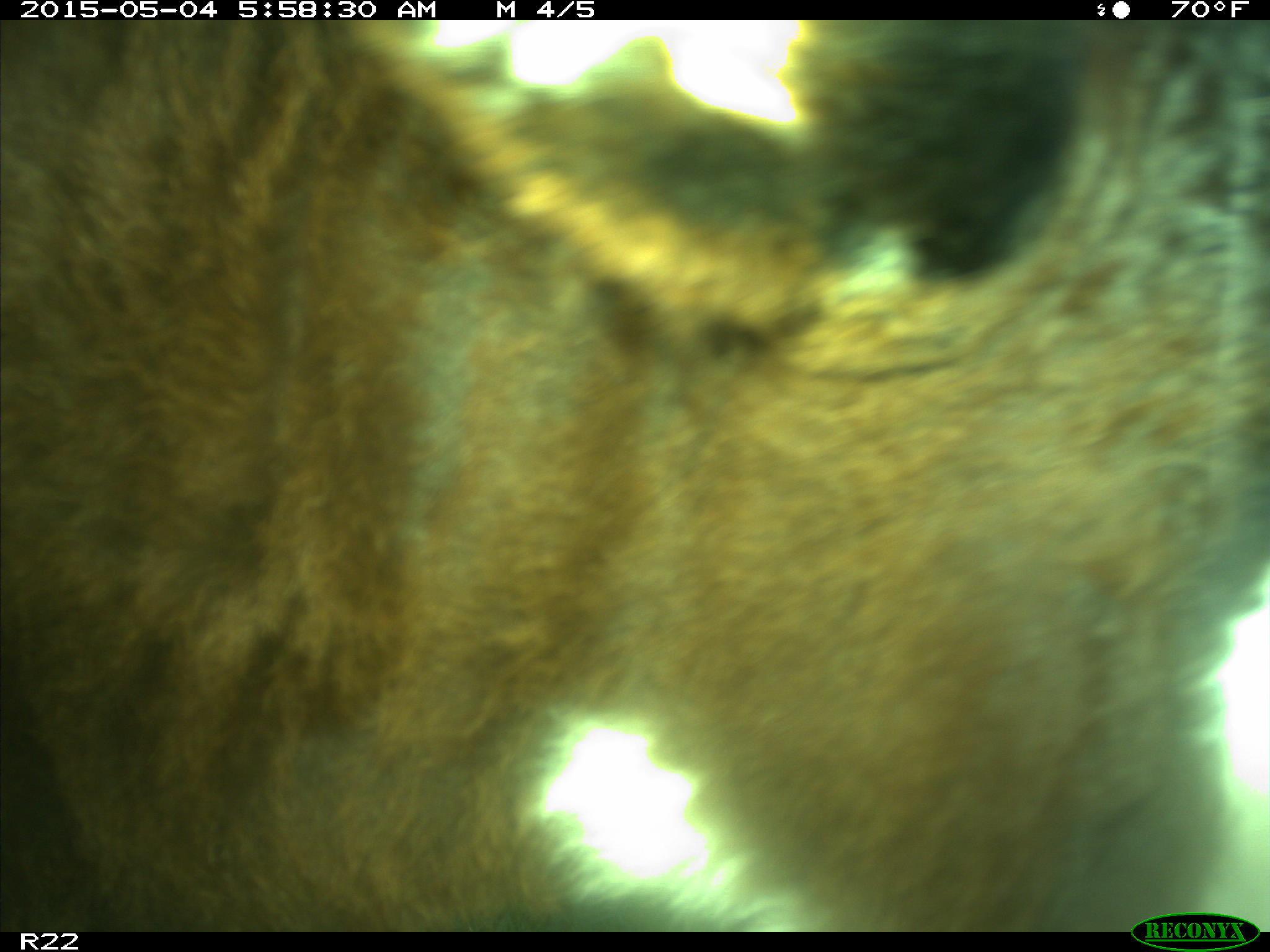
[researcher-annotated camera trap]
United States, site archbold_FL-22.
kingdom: Animalia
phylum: Chordata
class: Mammalia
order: Artiodactyla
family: Bovidae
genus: Bos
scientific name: Bos taurus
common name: domestic cow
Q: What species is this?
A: Bos taurus (domestic cow).